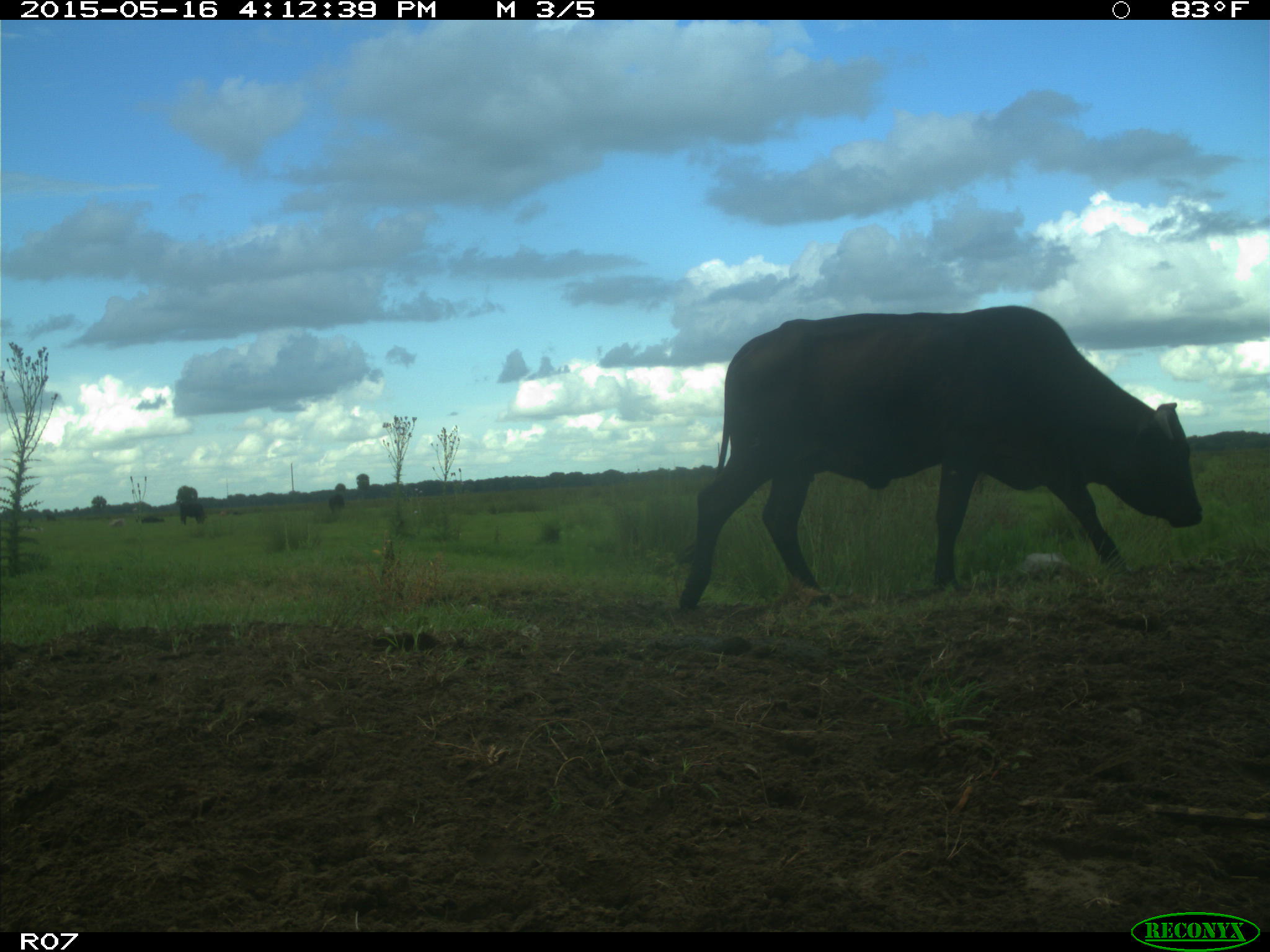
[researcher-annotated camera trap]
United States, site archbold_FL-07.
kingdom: Animalia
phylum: Chordata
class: Mammalia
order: Artiodactyla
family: Bovidae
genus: Bos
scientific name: Bos taurus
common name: domestic cow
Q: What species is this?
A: Bos taurus (domestic cow).